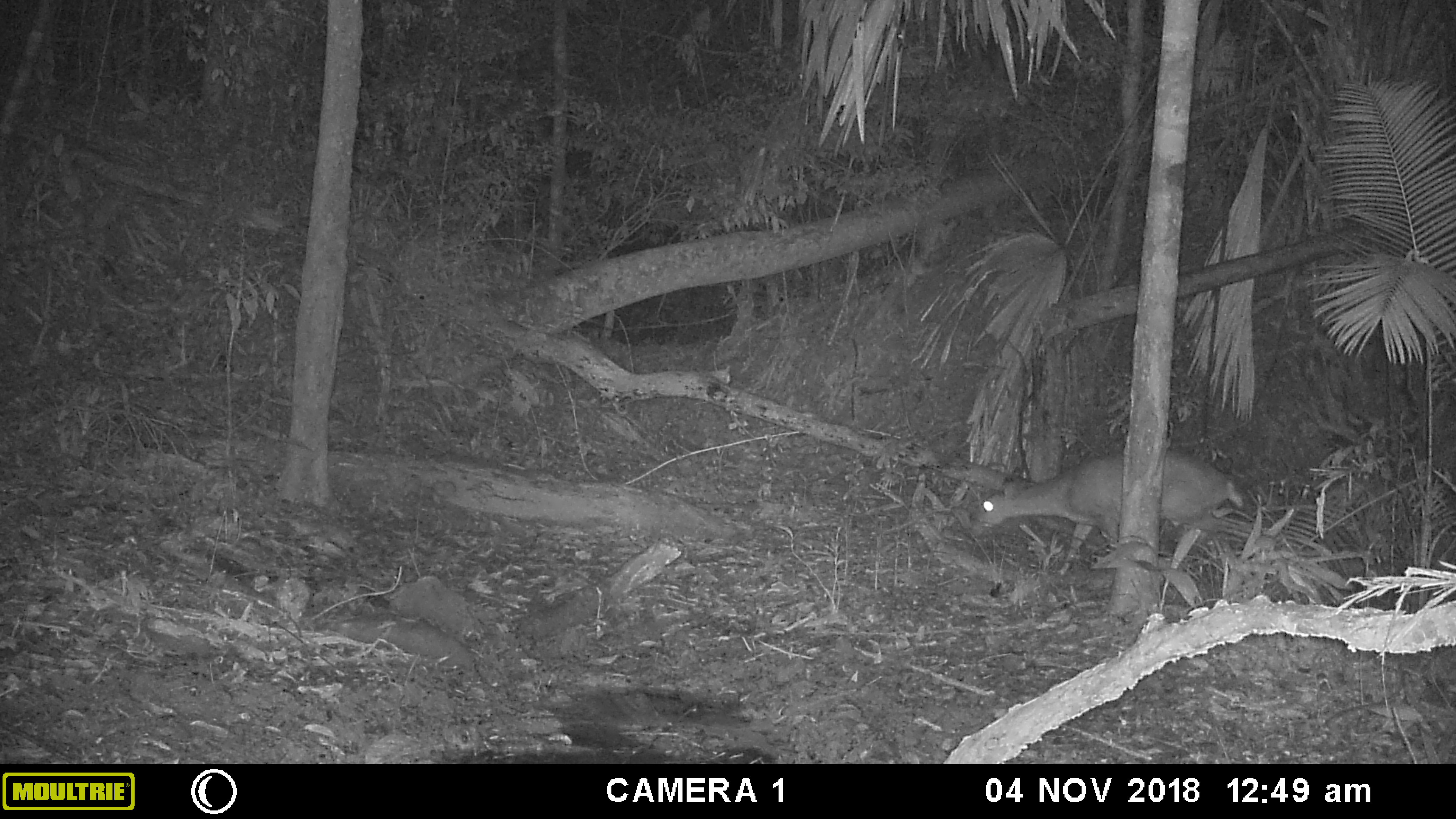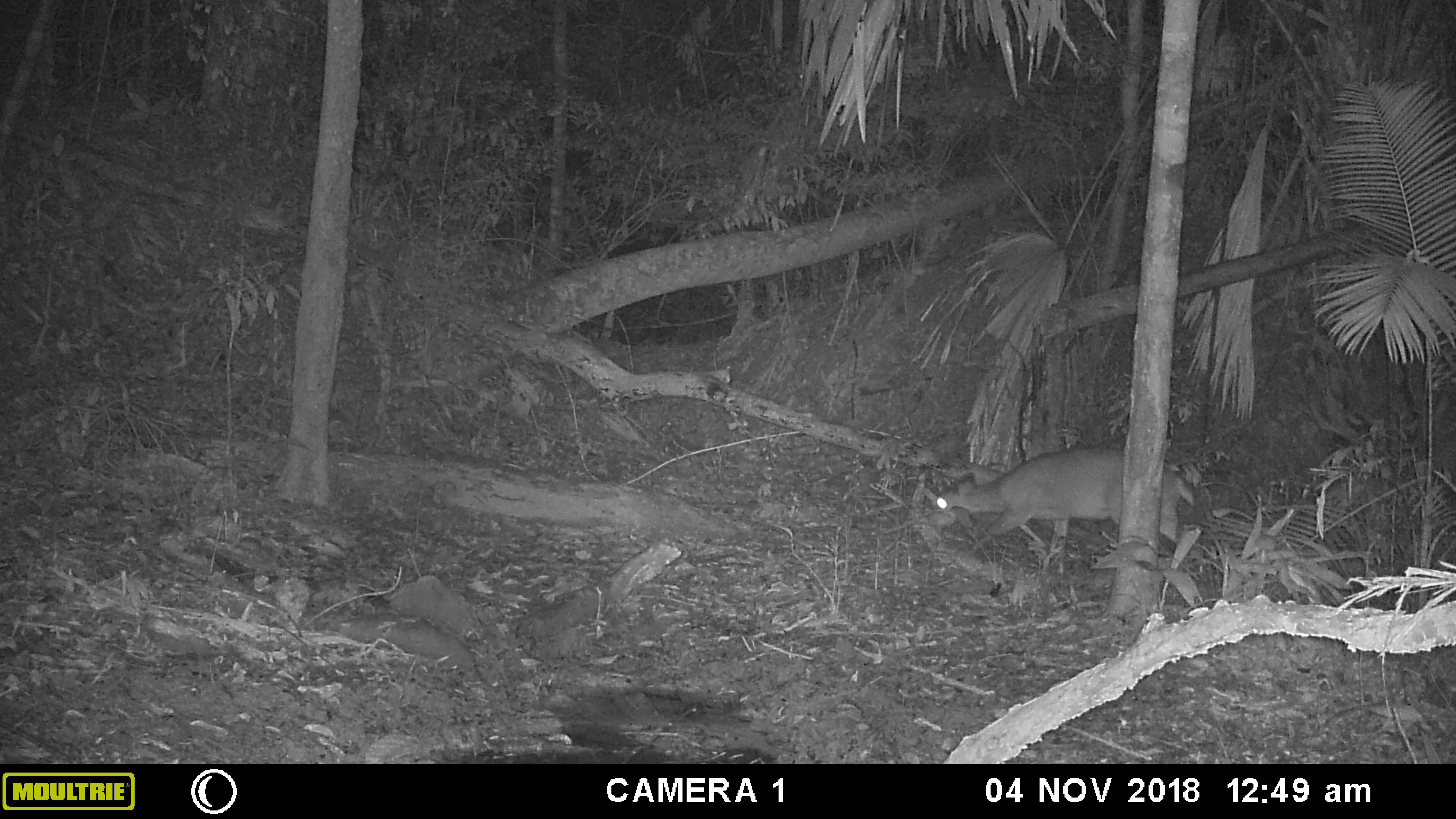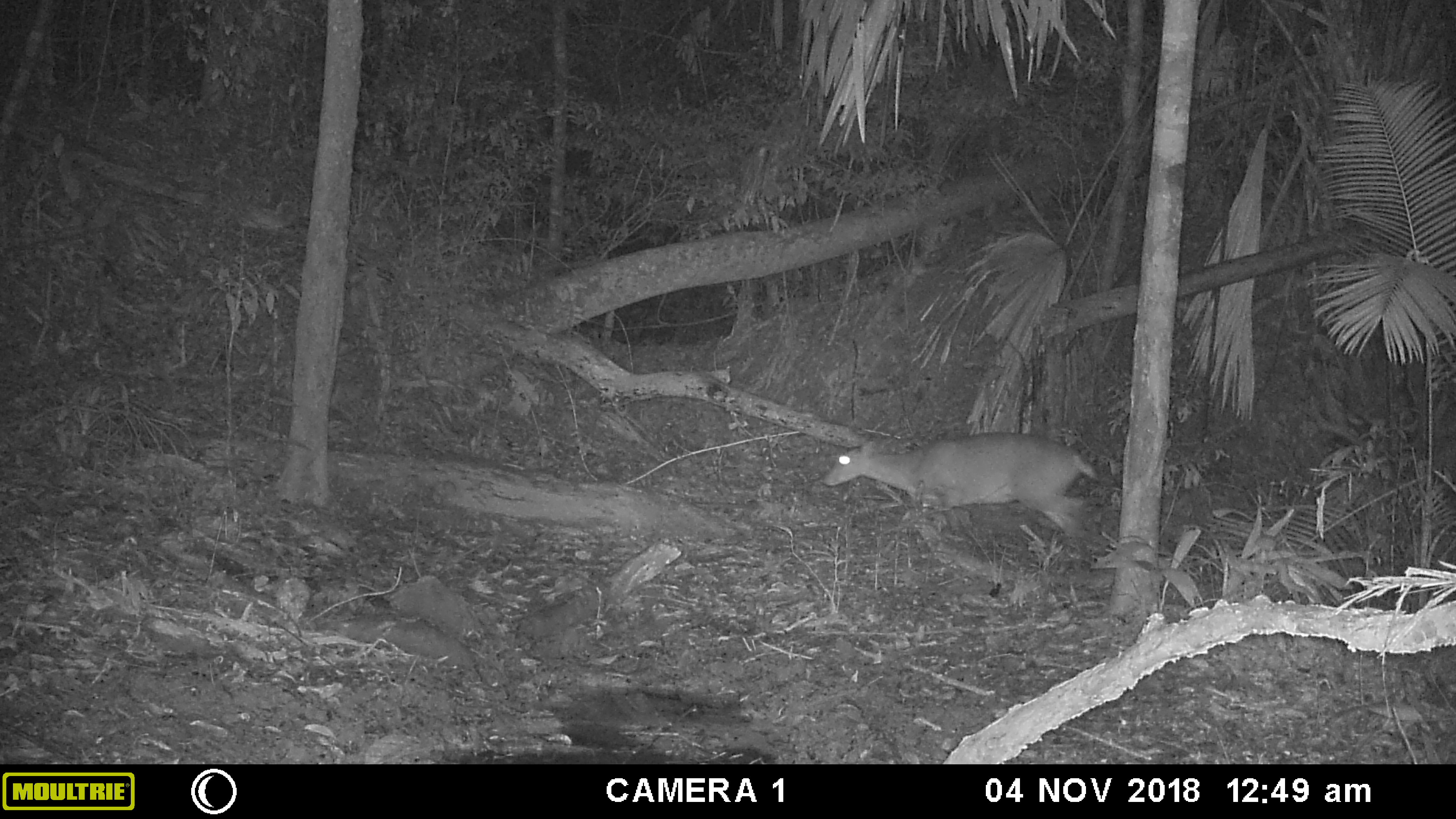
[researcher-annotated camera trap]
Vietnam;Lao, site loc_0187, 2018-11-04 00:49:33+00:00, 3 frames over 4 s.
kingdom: Animalia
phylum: Chordata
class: Mammalia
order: Artiodactyla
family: Cervidae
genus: Muntiacus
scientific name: Muntiacus vuquangensis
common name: large-antlered muntjac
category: large antlered muntjac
Large antlered muntjac (large-antlered muntjac) (Muntiacus vuquangensis). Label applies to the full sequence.